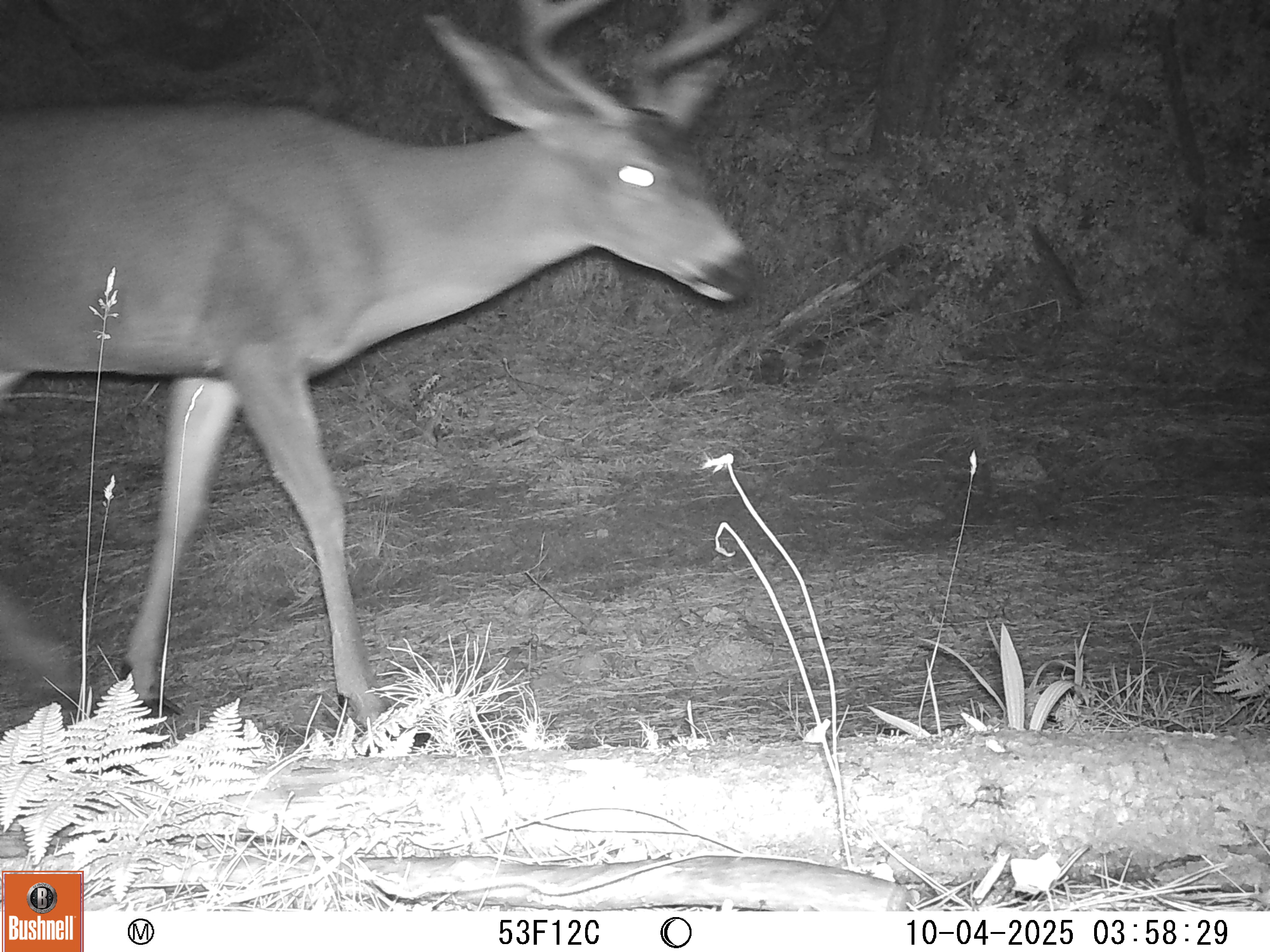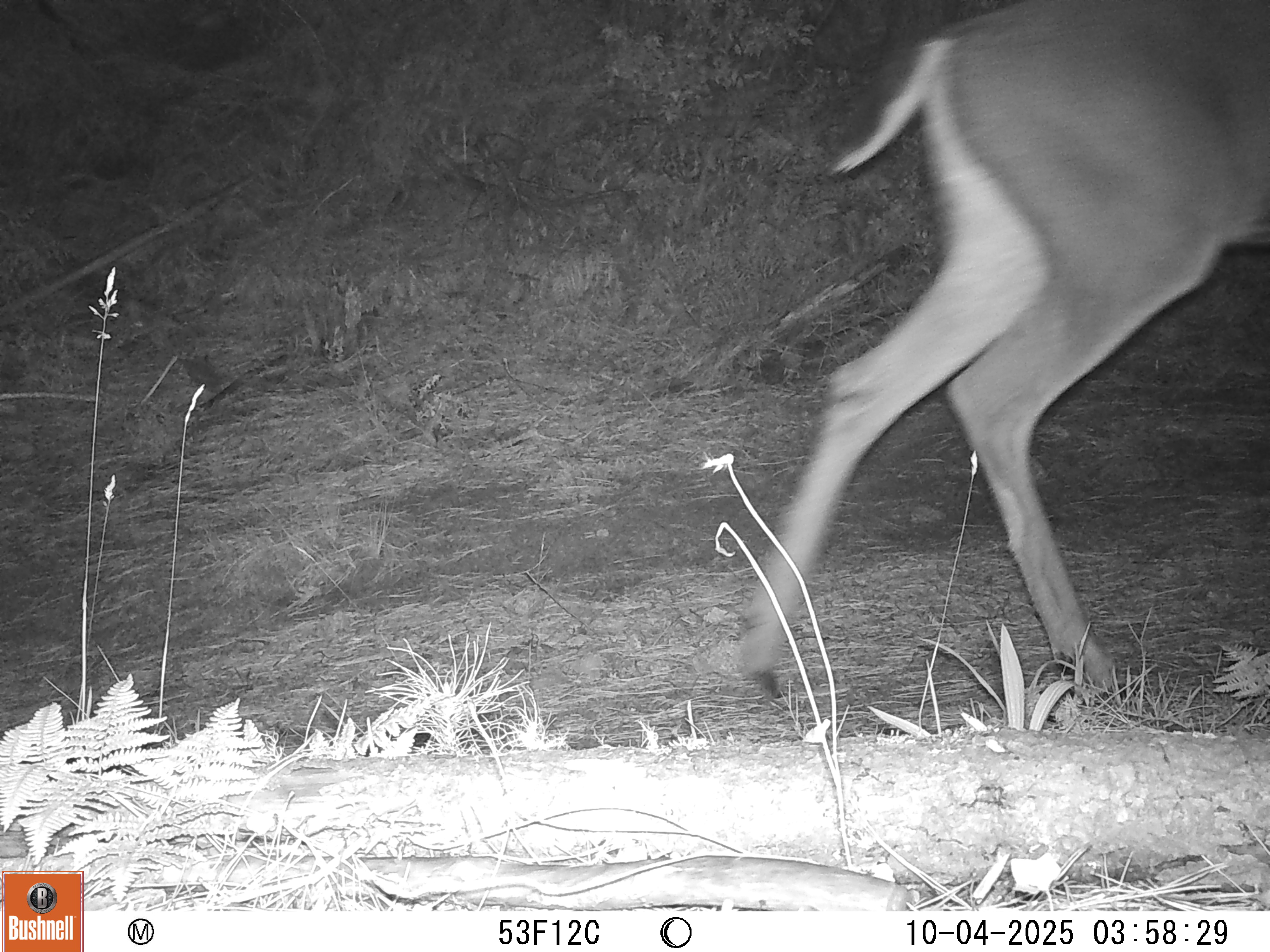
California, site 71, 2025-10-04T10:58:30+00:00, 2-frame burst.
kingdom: Animalia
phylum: Chordata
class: Mammalia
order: Artiodactyla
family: Cervidae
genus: Odocoileus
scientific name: Odocoileus hemionus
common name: mule deer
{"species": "mule deer (Odocoileus hemionus)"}